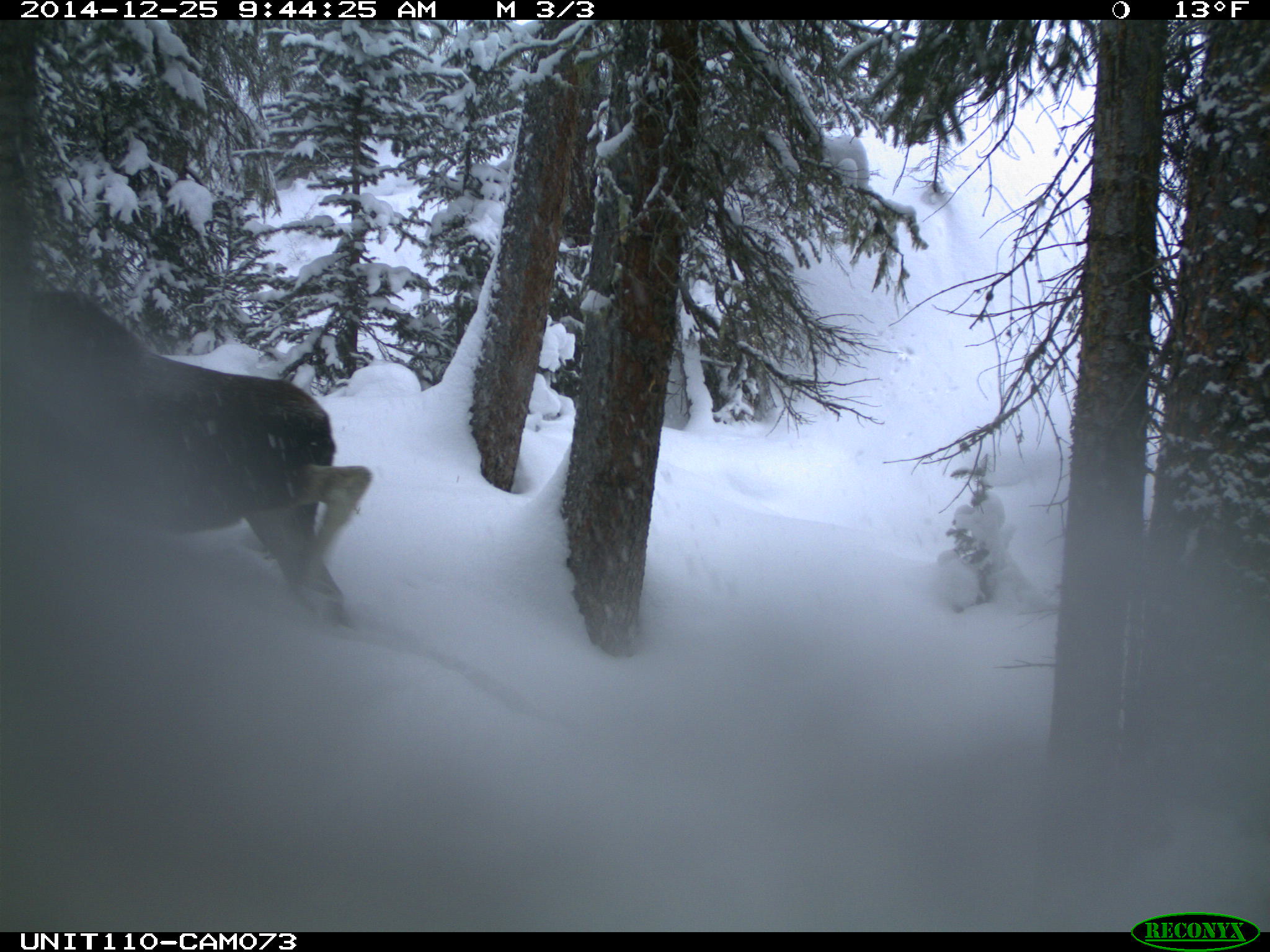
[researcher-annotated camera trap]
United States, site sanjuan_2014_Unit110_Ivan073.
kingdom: Animalia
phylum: Chordata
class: Mammalia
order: Artiodactyla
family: Cervidae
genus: Alces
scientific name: Alces alces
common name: moose